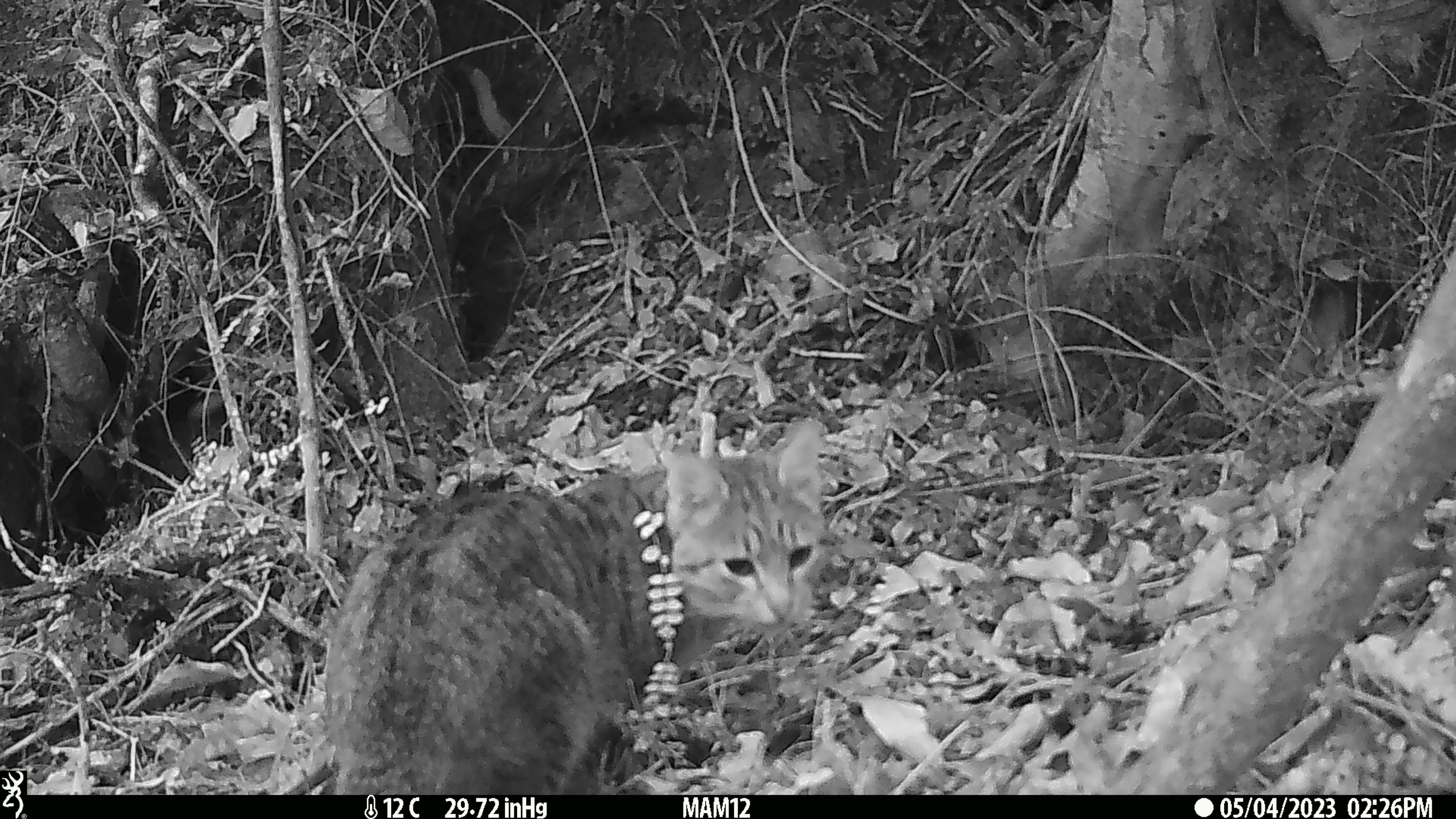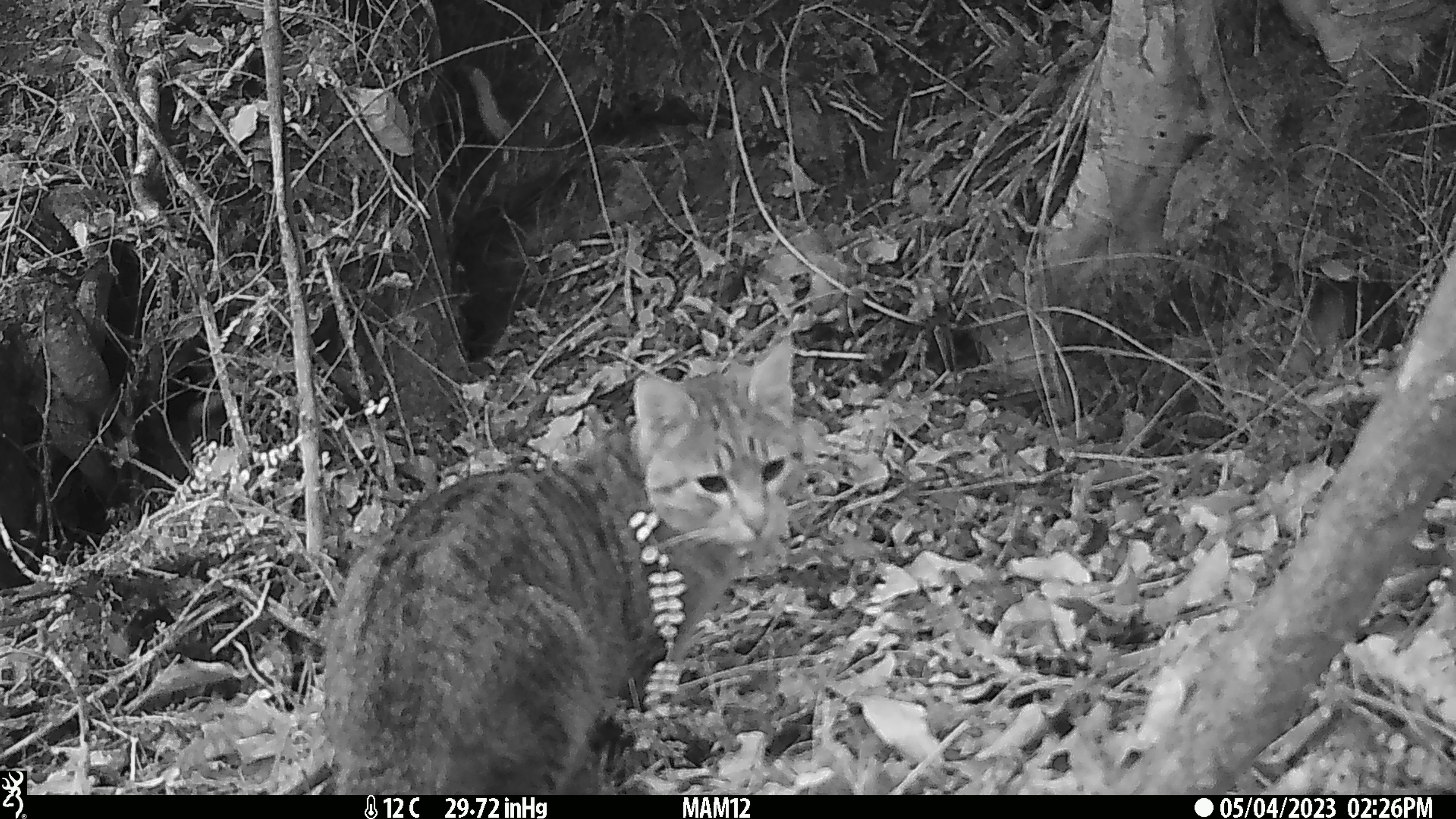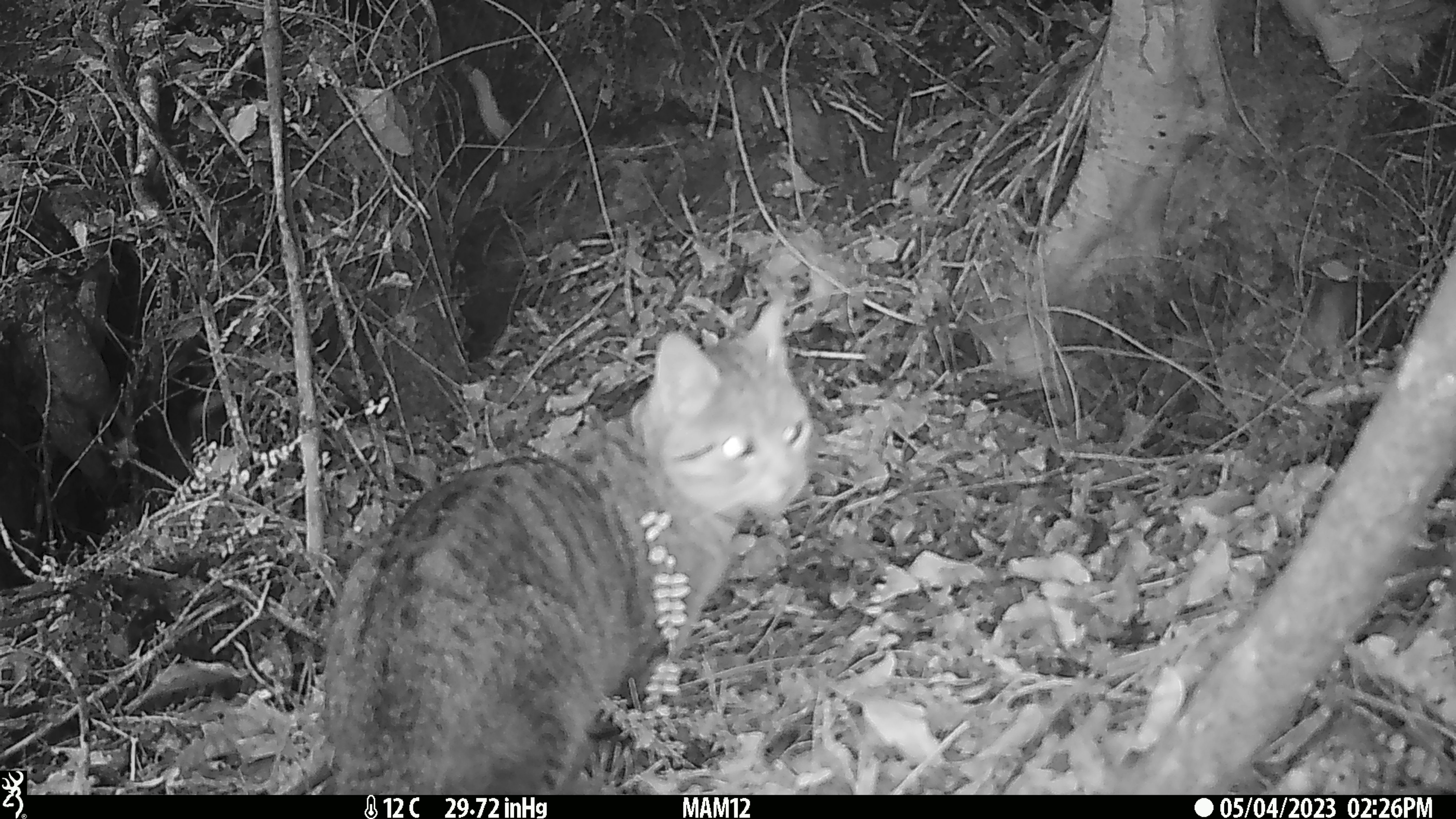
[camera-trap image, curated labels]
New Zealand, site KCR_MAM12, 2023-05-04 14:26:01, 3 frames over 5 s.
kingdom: Animalia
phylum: Chordata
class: Mammalia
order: Carnivora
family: Felidae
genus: Felis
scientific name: Felis catus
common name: domestic cat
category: cat